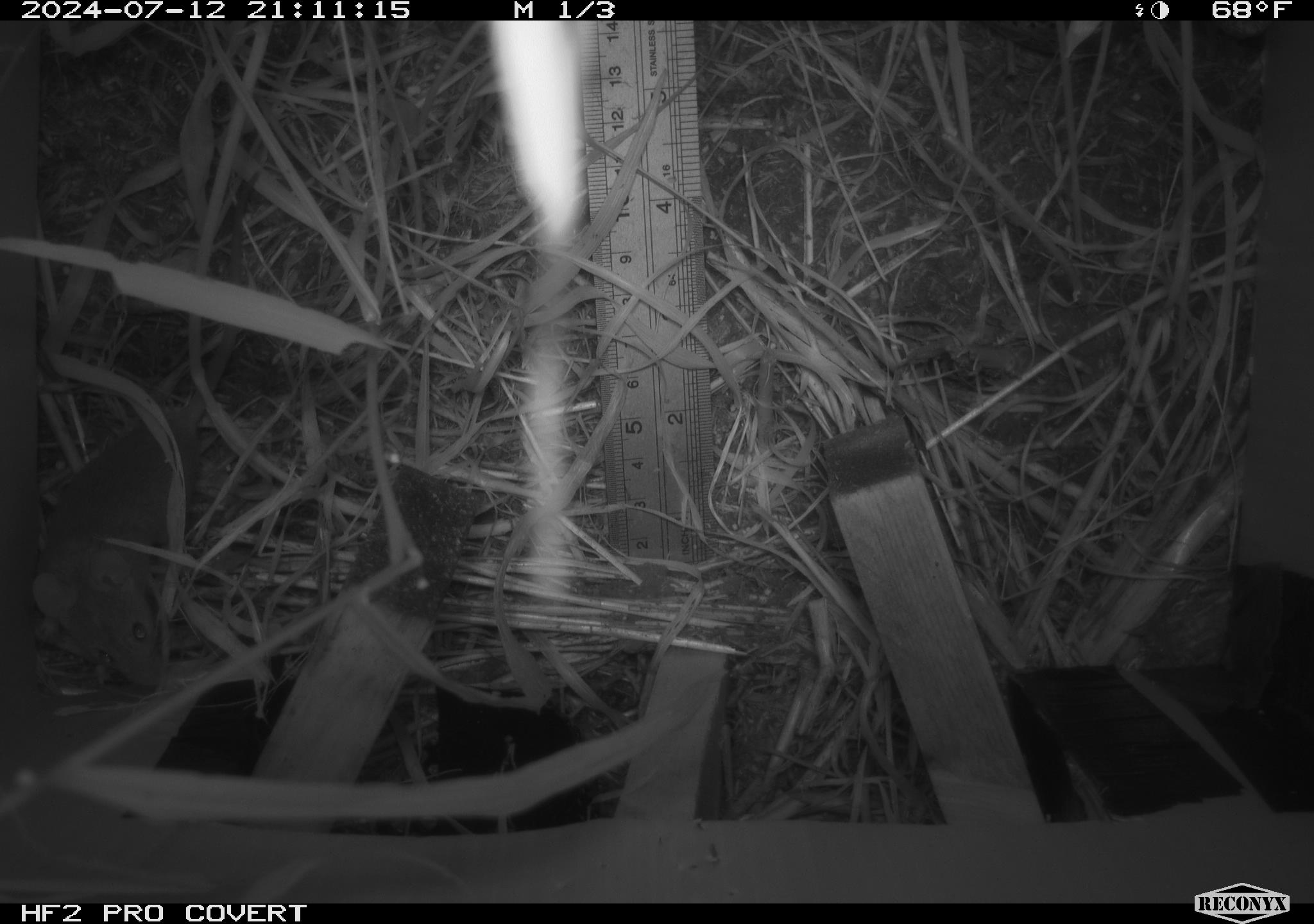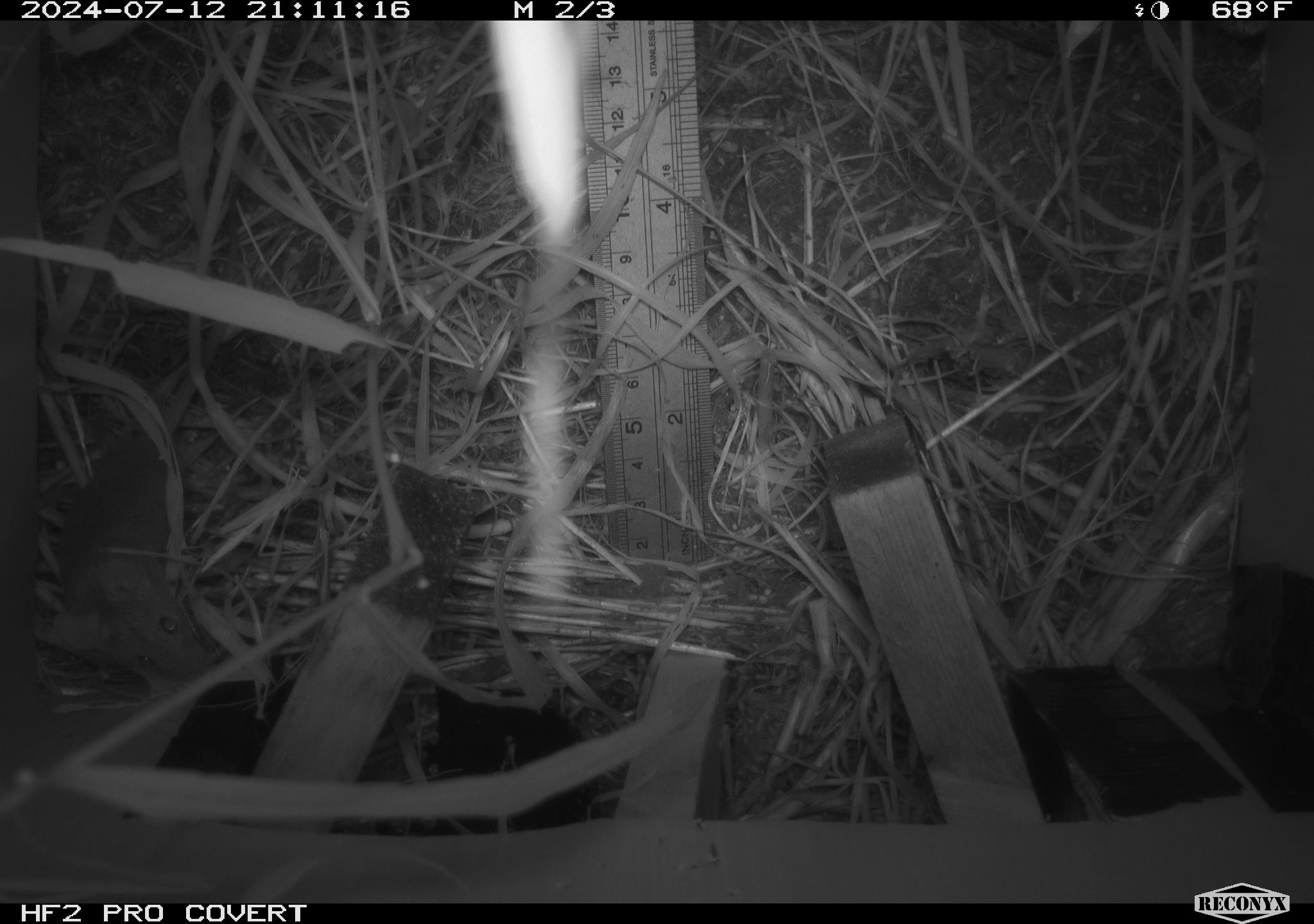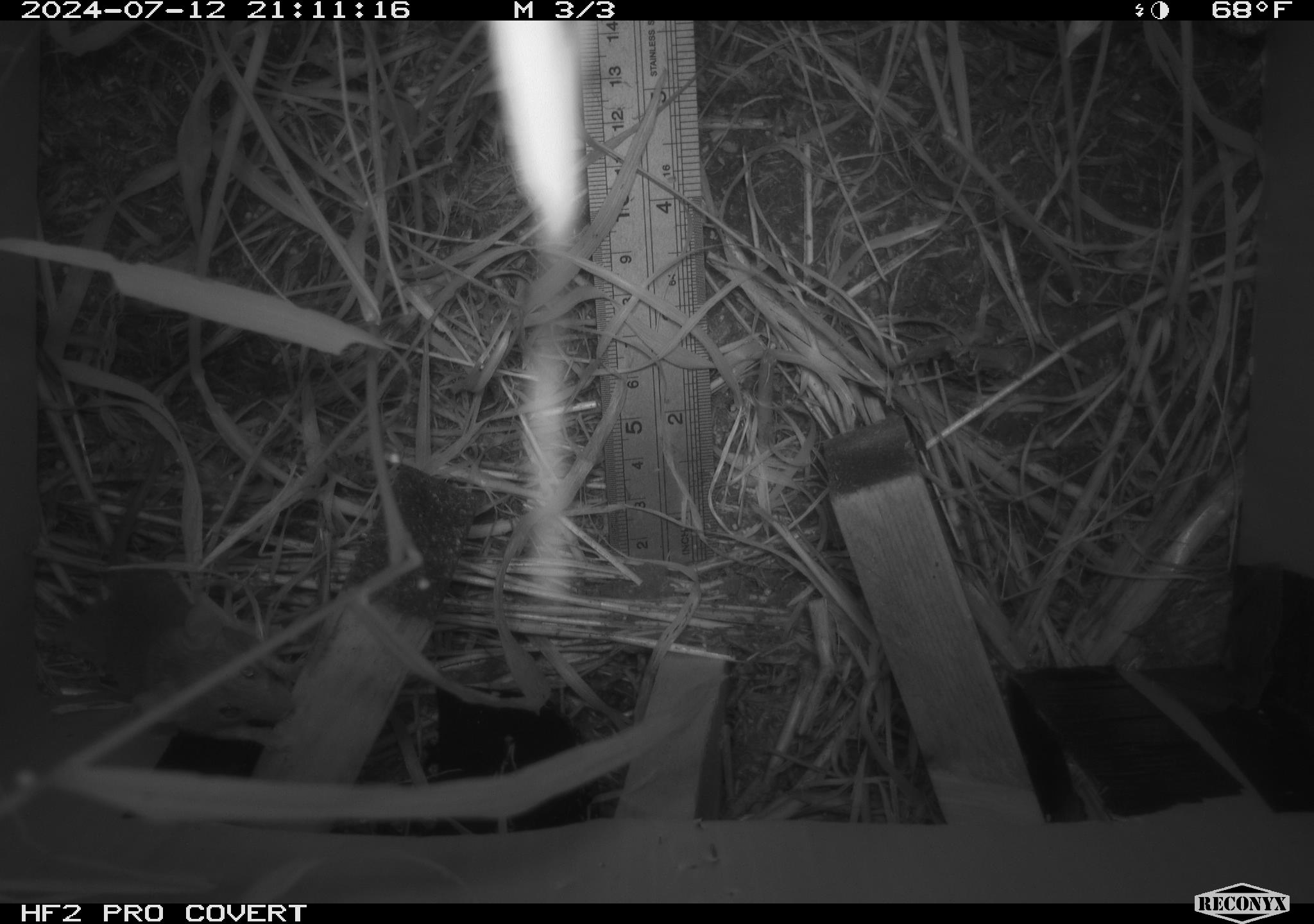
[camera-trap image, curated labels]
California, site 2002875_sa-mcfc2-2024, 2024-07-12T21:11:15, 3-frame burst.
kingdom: Animalia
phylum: Chordata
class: Mammalia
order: Rodentia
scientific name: Rodentia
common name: rodent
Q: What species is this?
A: Rodent (Rodentia).